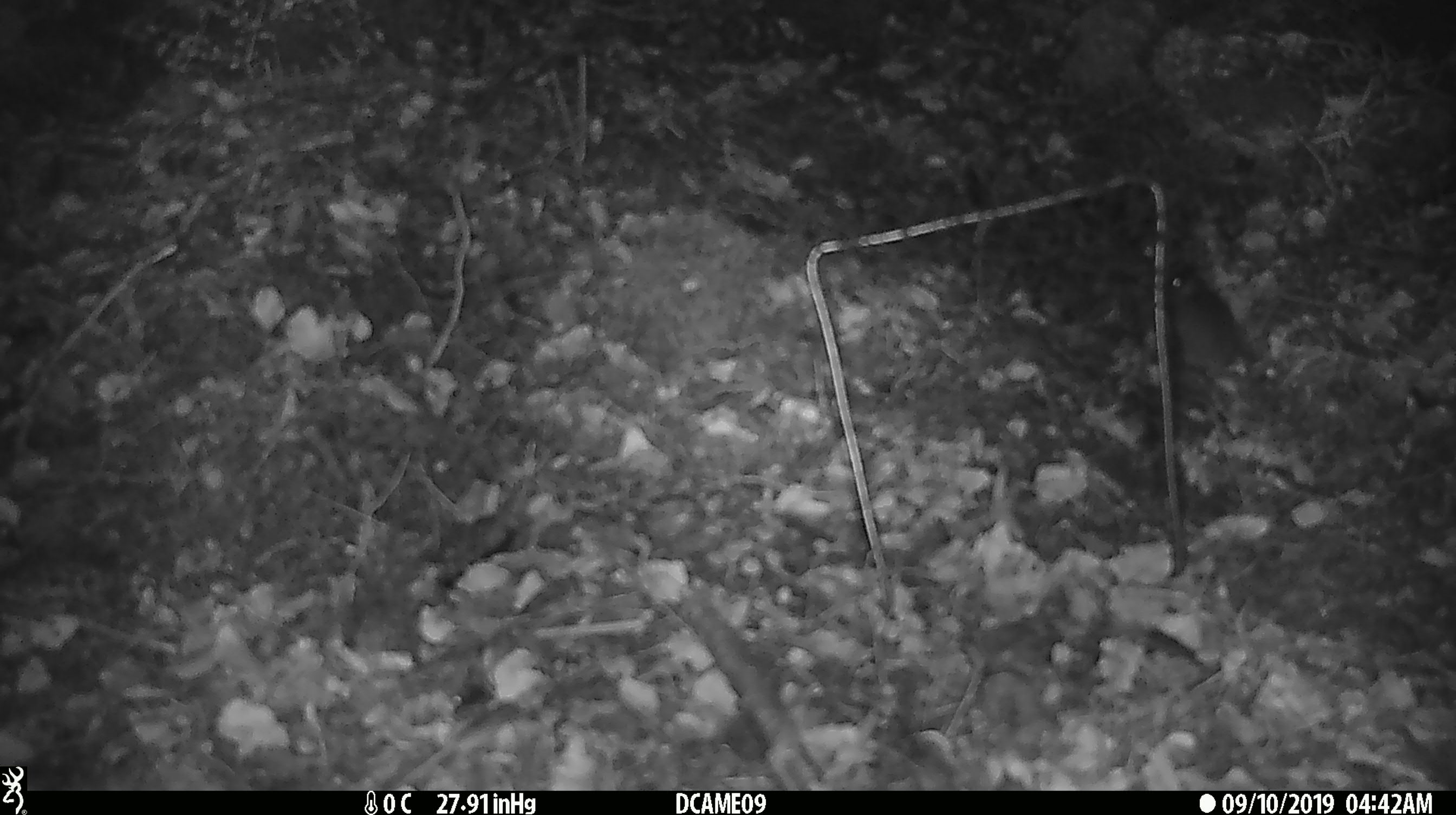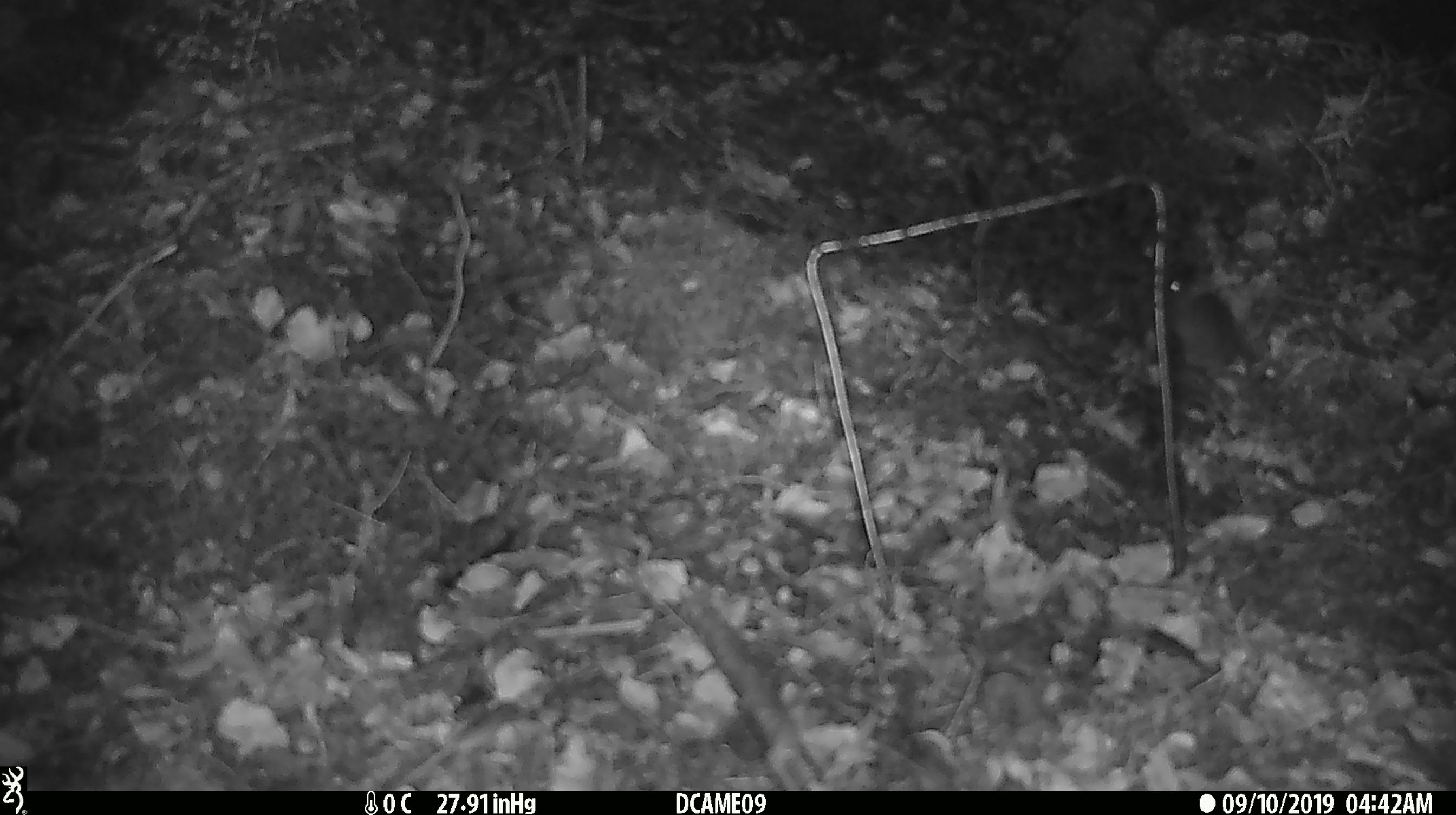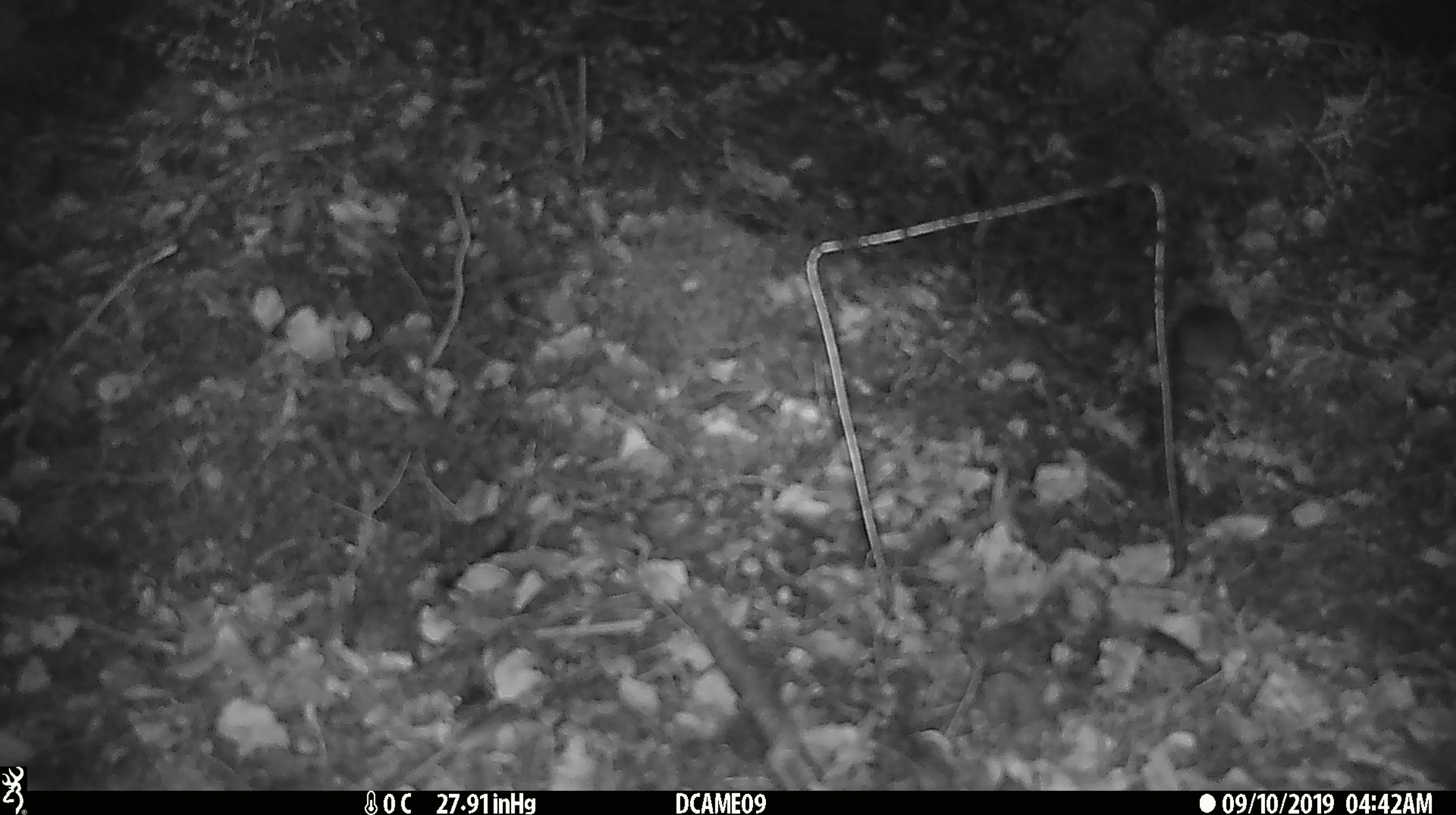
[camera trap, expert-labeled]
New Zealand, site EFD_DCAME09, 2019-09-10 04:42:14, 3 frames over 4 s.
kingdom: Animalia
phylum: Chordata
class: Mammalia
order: Rodentia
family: Muridae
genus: Mus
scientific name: Mus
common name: mouse